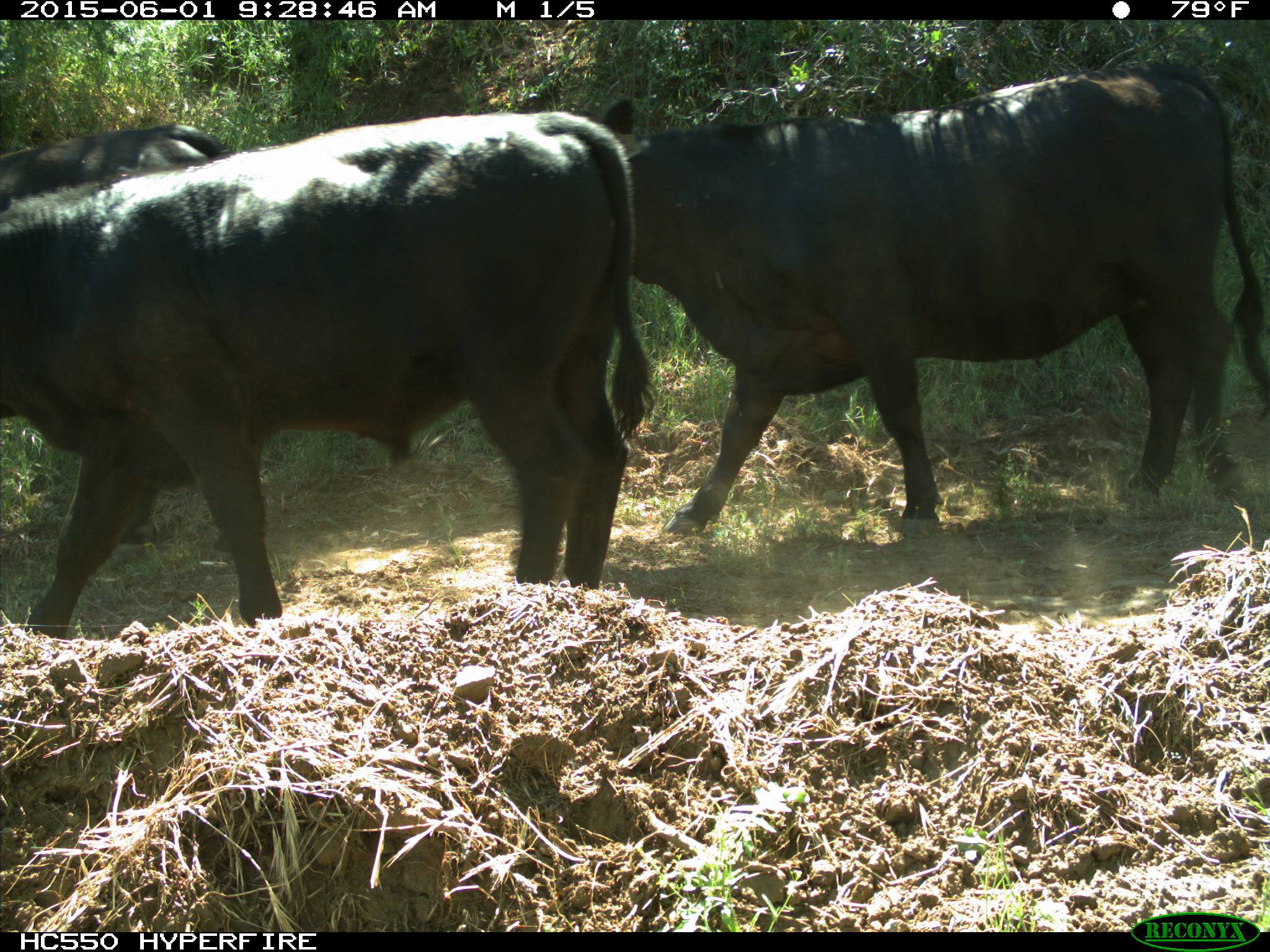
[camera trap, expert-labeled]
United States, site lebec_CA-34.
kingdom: Animalia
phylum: Chordata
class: Mammalia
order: Artiodactyla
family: Bovidae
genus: Bos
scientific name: Bos taurus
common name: domestic cow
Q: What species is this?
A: Bos taurus (domestic cow).